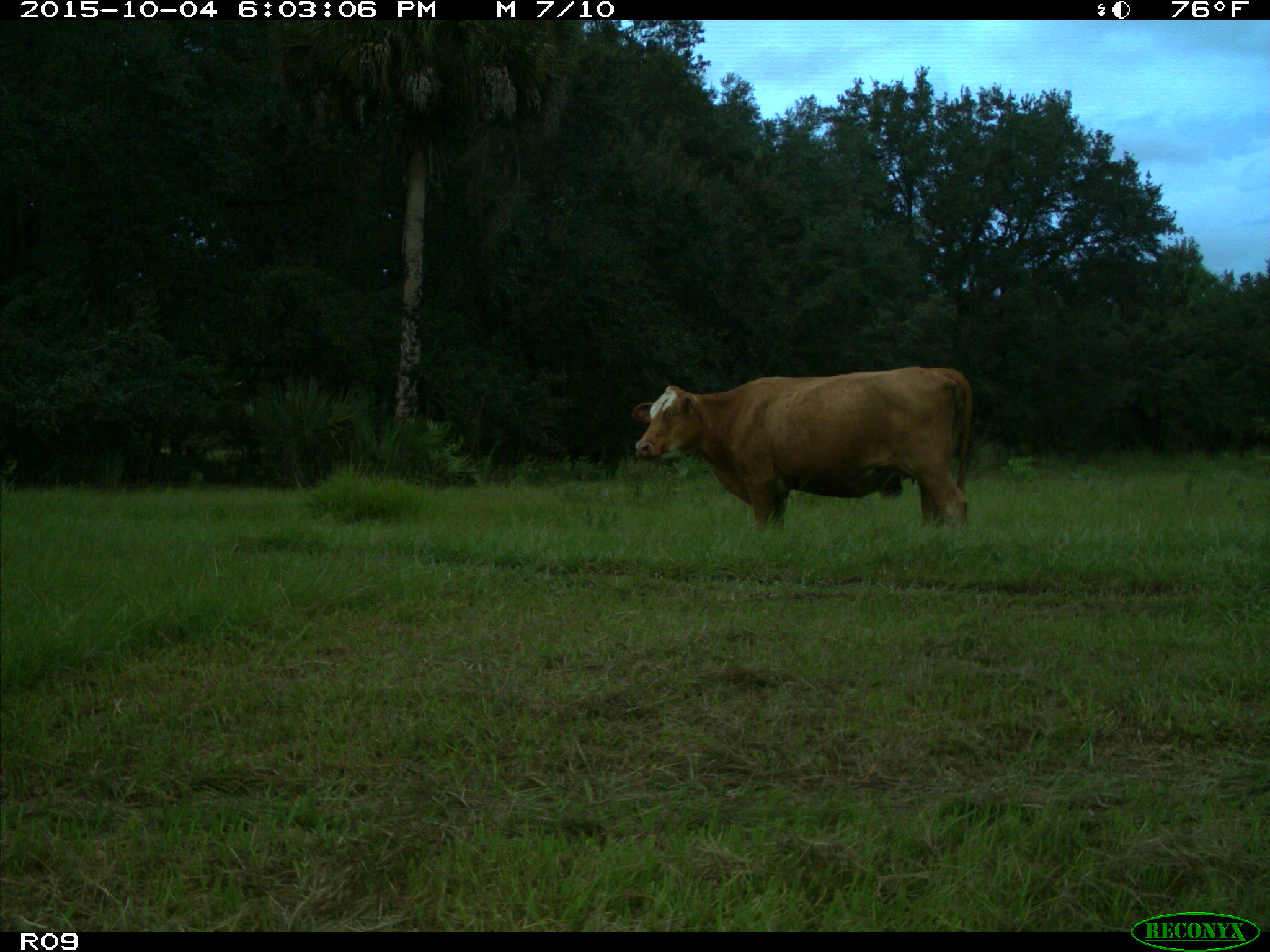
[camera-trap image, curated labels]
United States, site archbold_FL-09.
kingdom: Animalia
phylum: Chordata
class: Mammalia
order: Artiodactyla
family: Bovidae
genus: Bos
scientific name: Bos taurus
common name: domestic cow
Bos taurus (domestic cow).